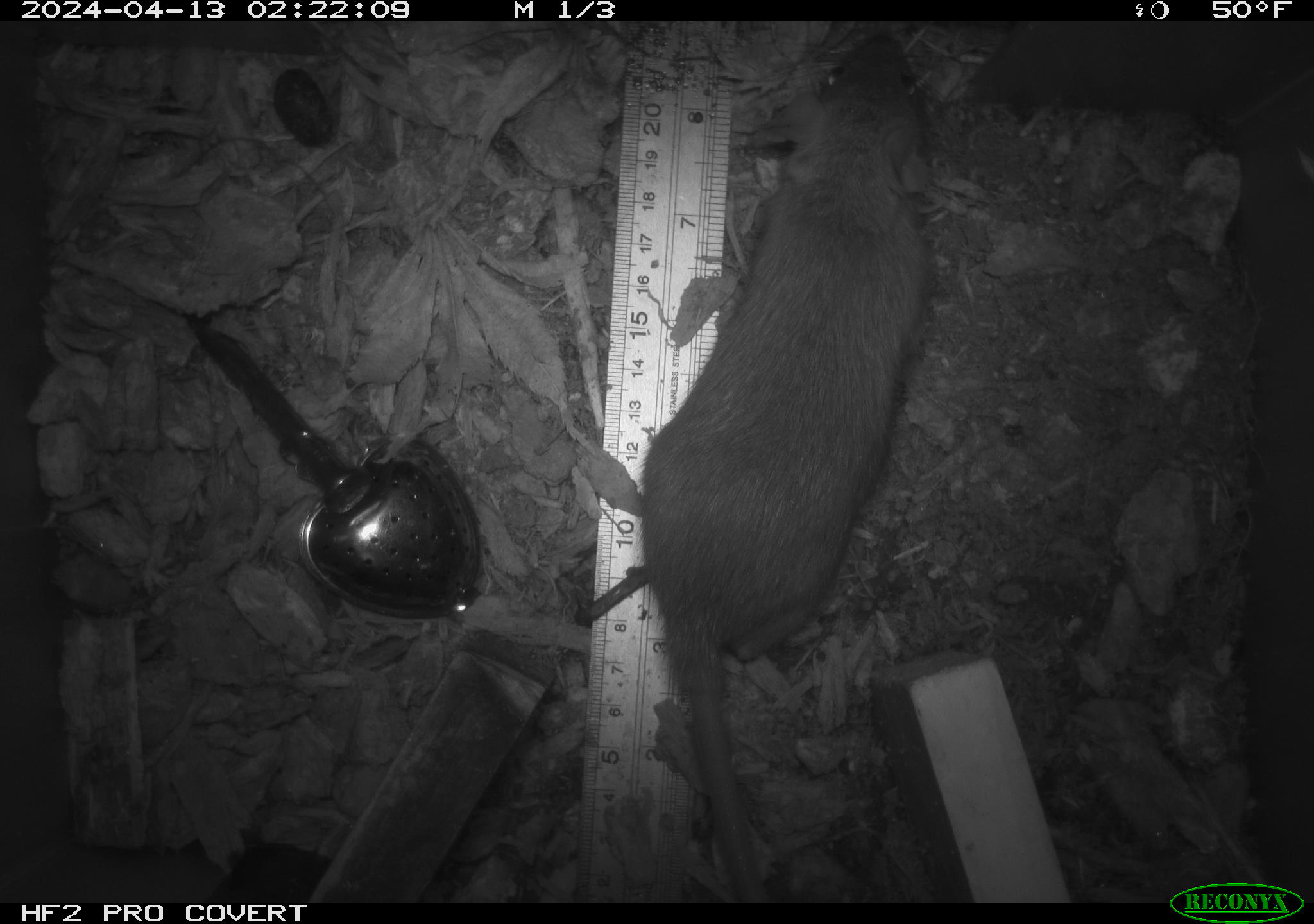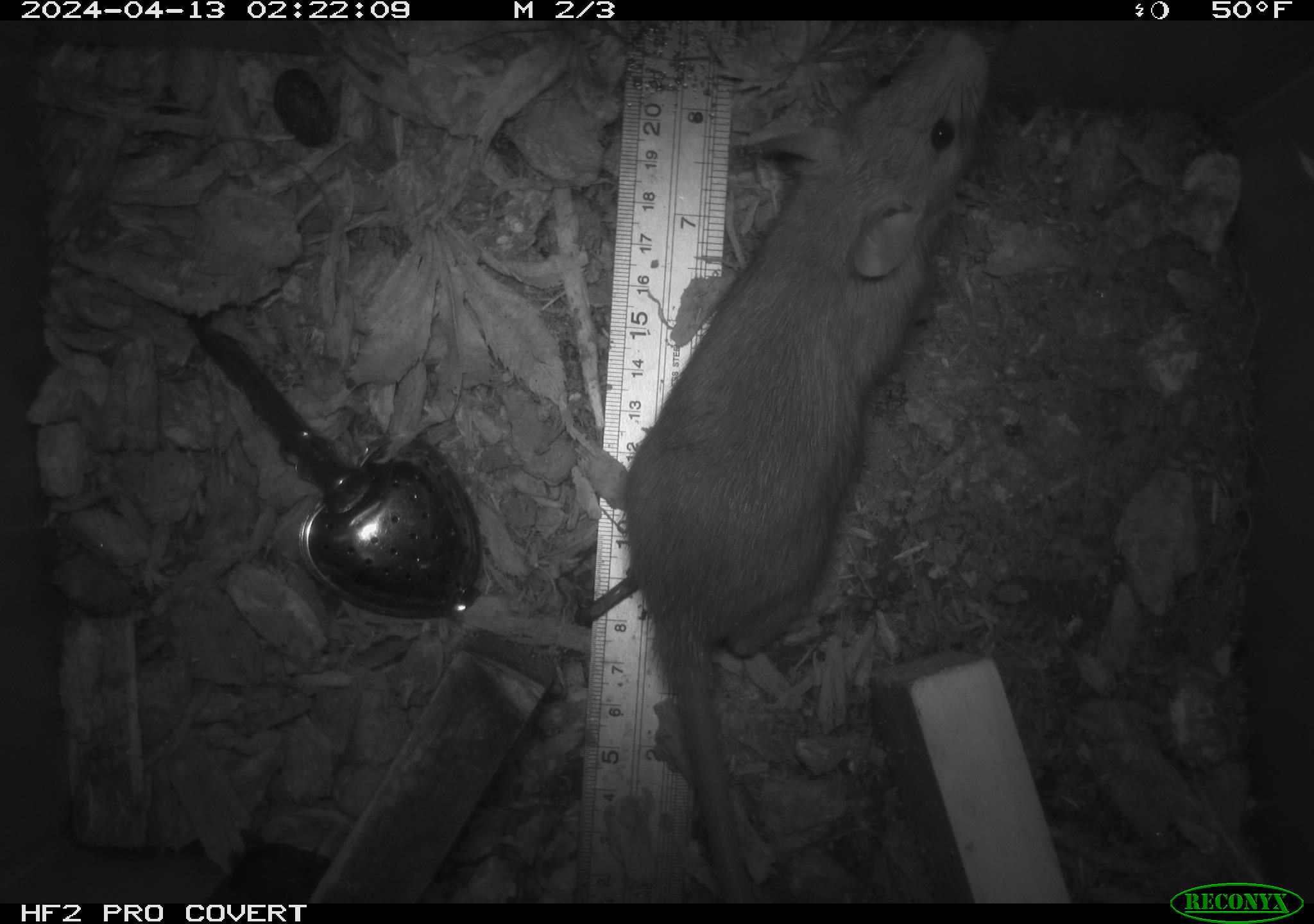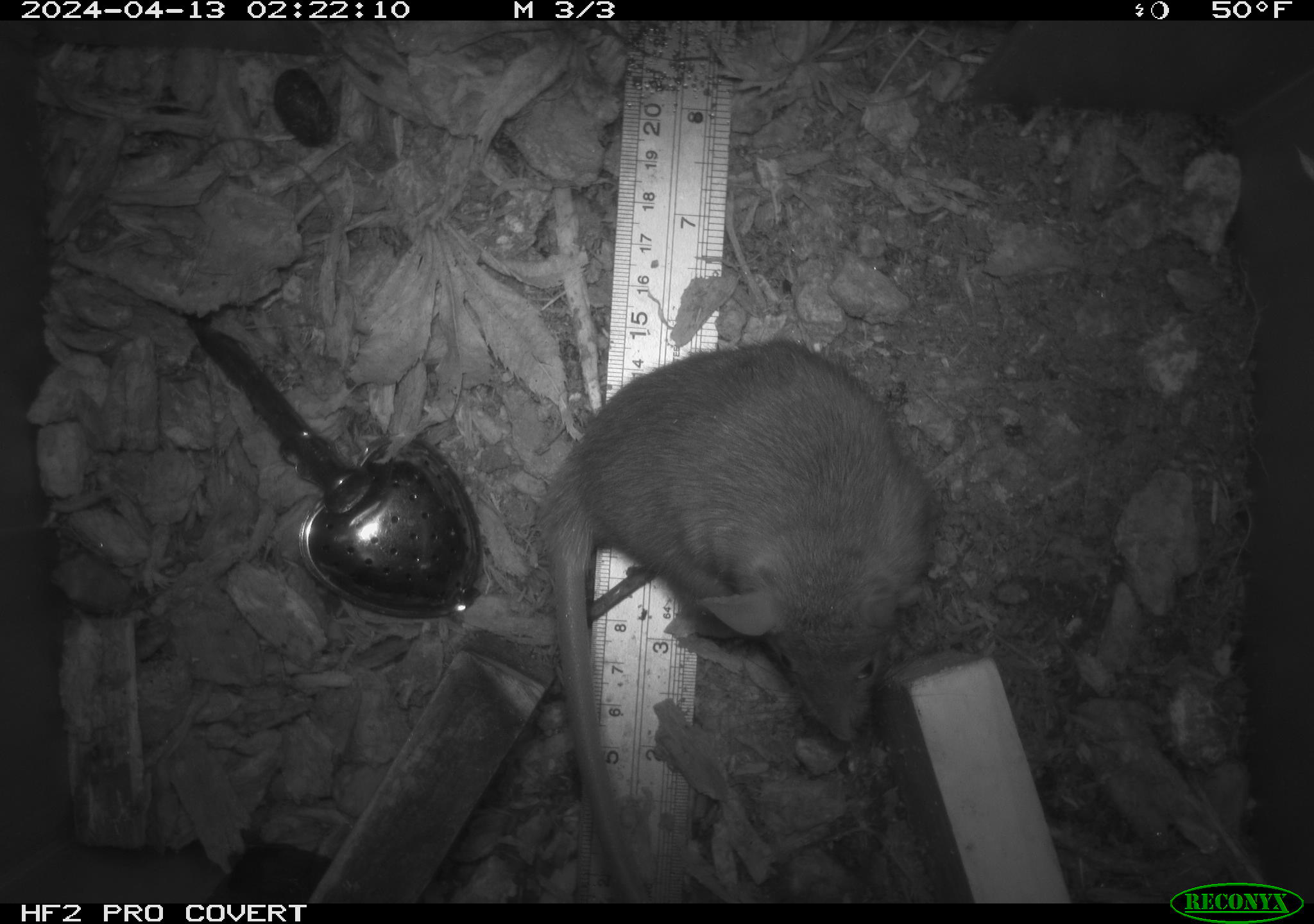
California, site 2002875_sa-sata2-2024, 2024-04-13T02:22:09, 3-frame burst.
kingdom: Animalia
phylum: Chordata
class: Mammalia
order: Rodentia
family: Muridae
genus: Rattus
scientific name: Rattus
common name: rat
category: rattus species